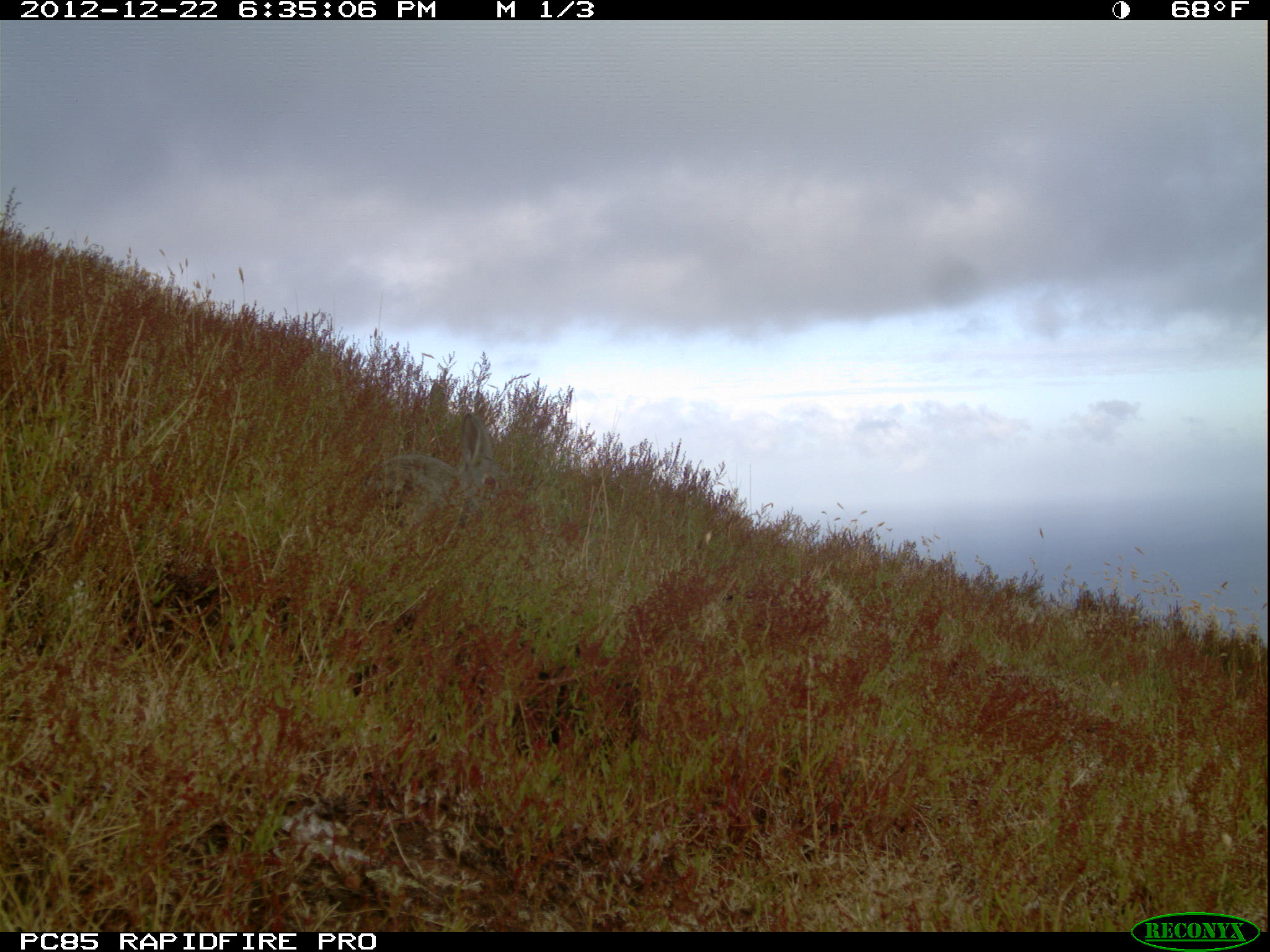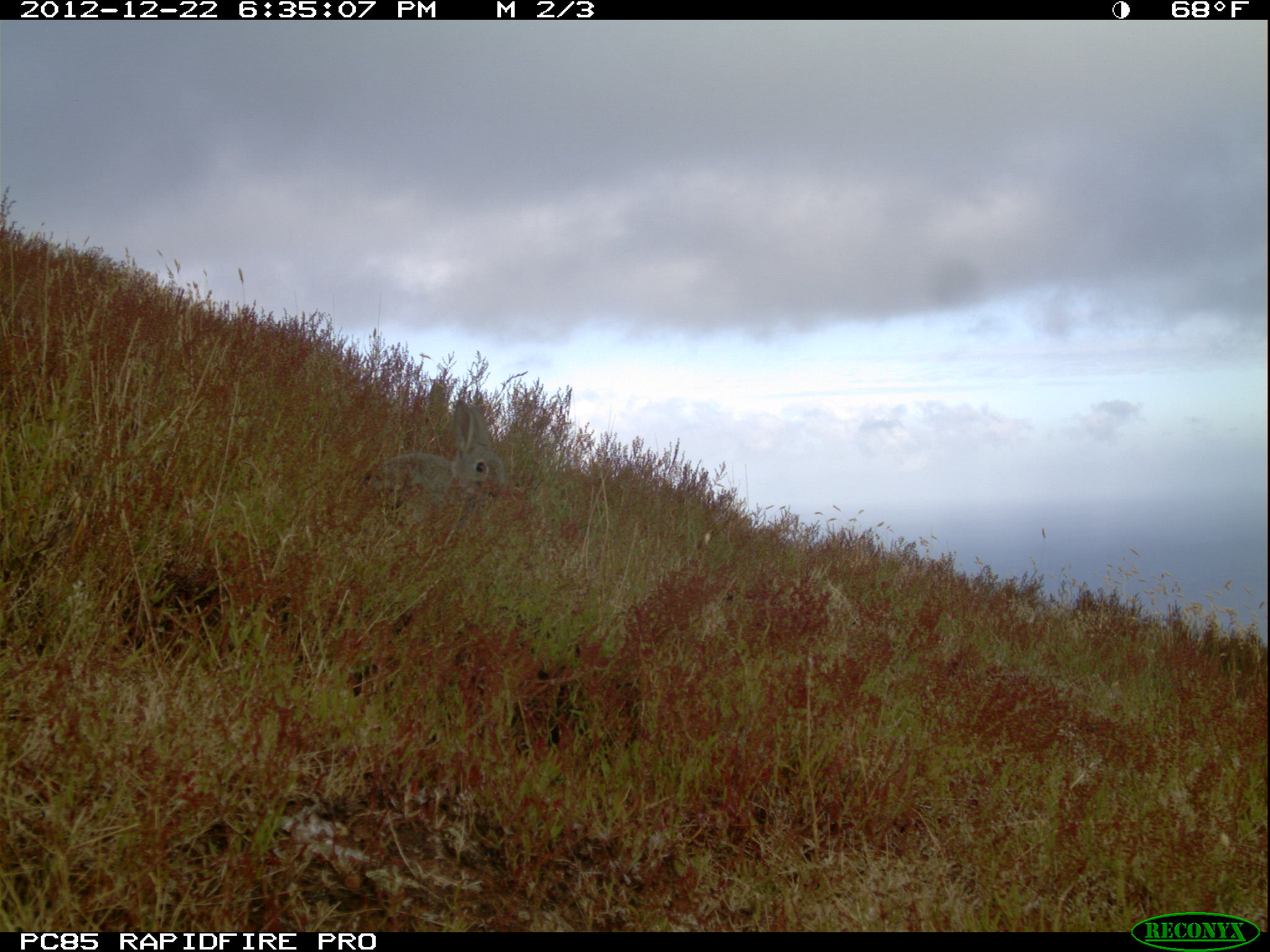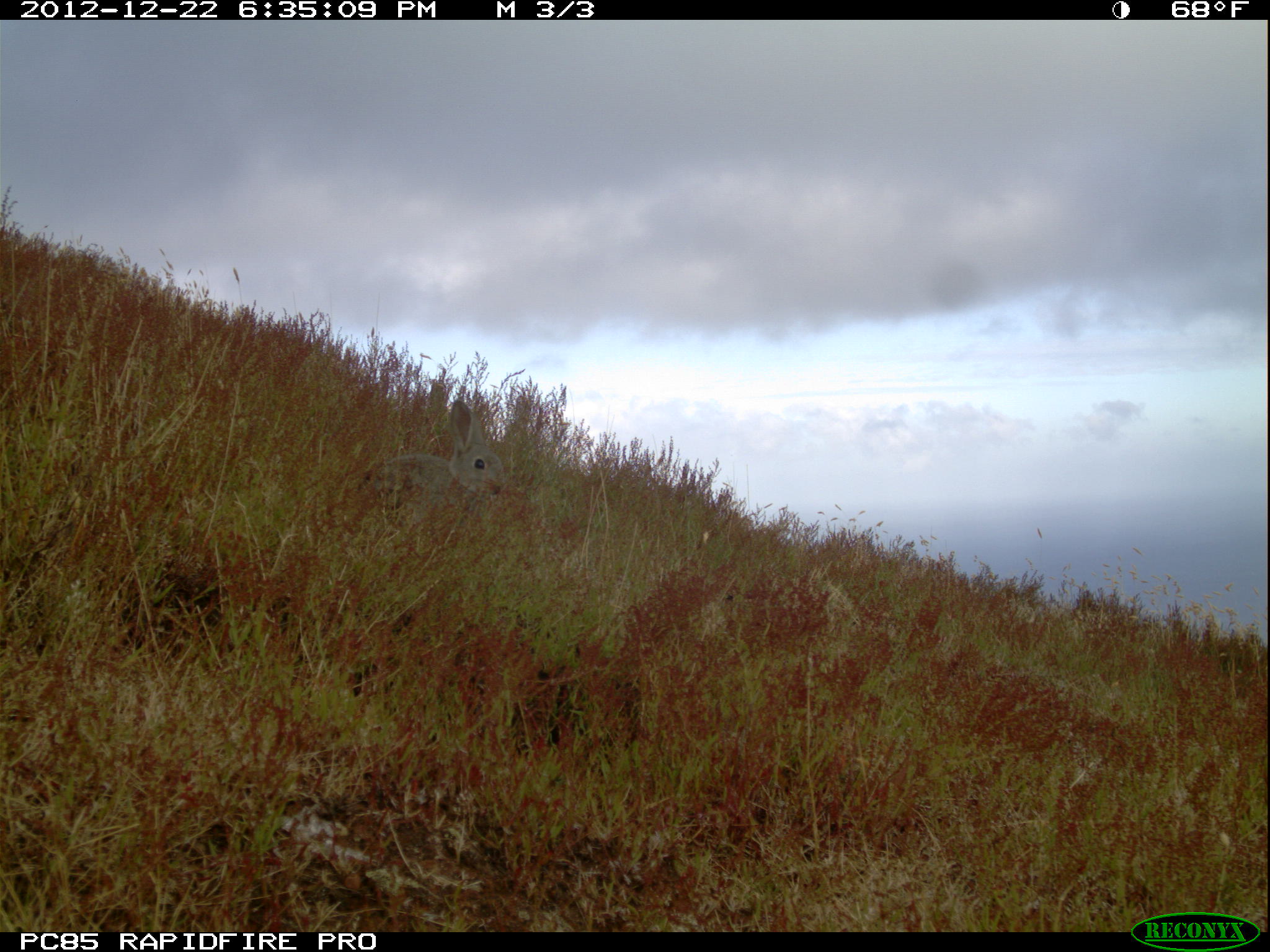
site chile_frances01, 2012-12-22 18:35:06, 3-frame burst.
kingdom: Animalia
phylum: Chordata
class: Mammalia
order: Lagomorpha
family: Leporidae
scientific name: Leporidae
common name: rabbits and hares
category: rabbit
Rabbit (rabbits and hares) (Leporidae).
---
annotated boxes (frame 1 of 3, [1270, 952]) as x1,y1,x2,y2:
rabbit: 345,404,505,529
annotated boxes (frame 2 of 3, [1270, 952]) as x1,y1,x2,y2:
rabbit: 350,397,507,524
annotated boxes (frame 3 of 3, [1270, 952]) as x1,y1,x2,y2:
rabbit: 343,397,507,527